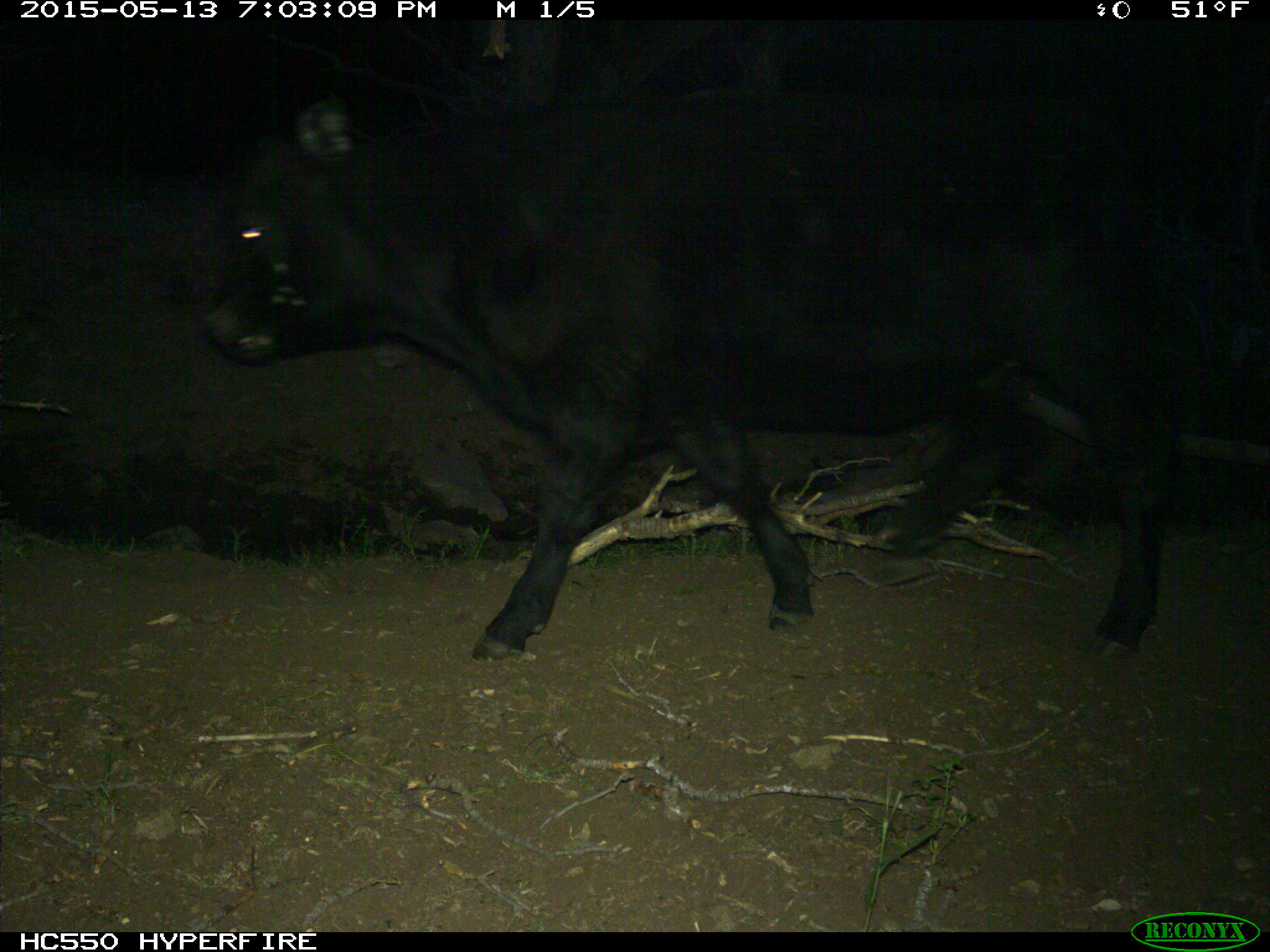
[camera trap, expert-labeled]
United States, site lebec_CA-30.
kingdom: Animalia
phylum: Chordata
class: Mammalia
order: Artiodactyla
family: Bovidae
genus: Bos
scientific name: Bos taurus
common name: domestic cow